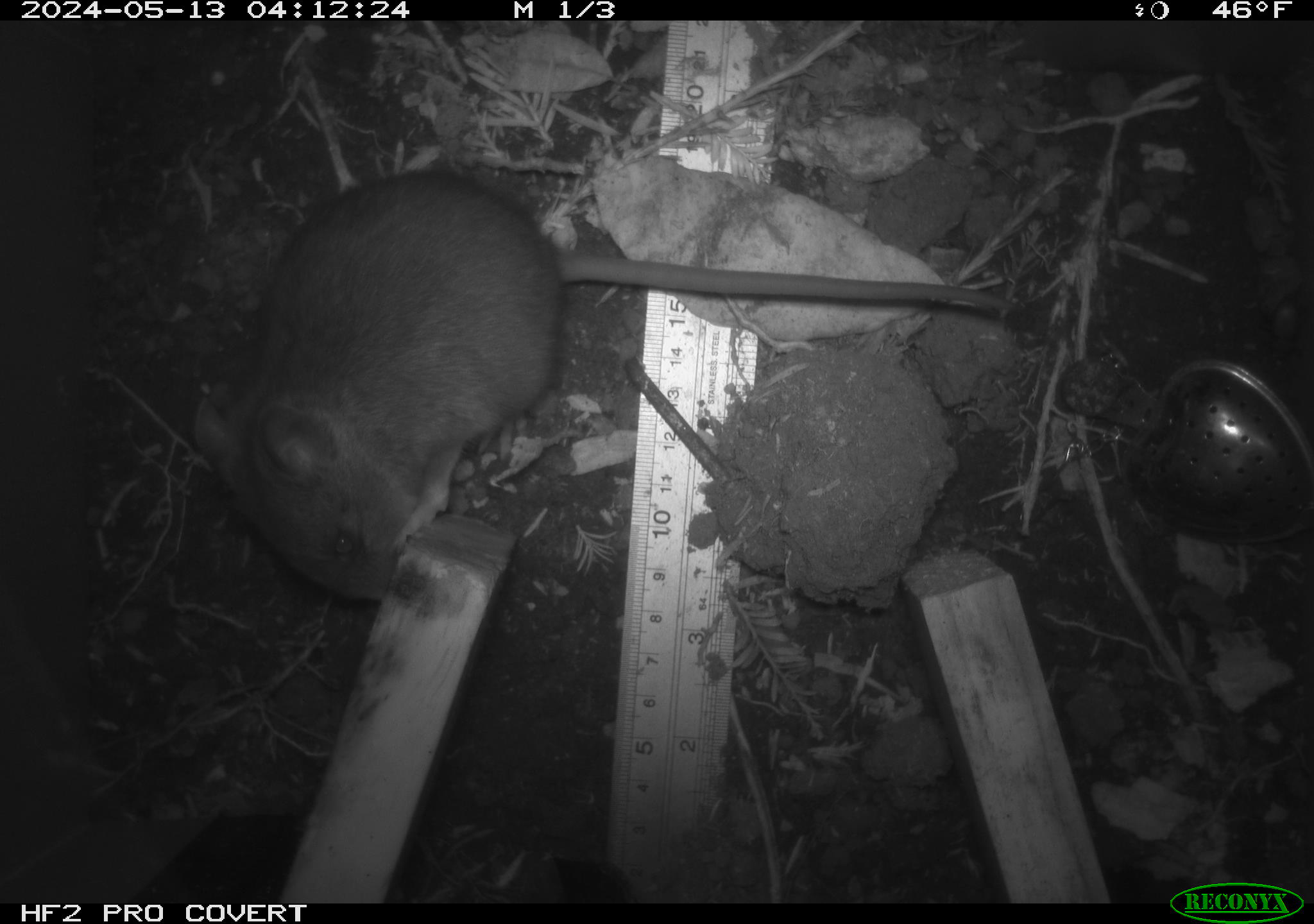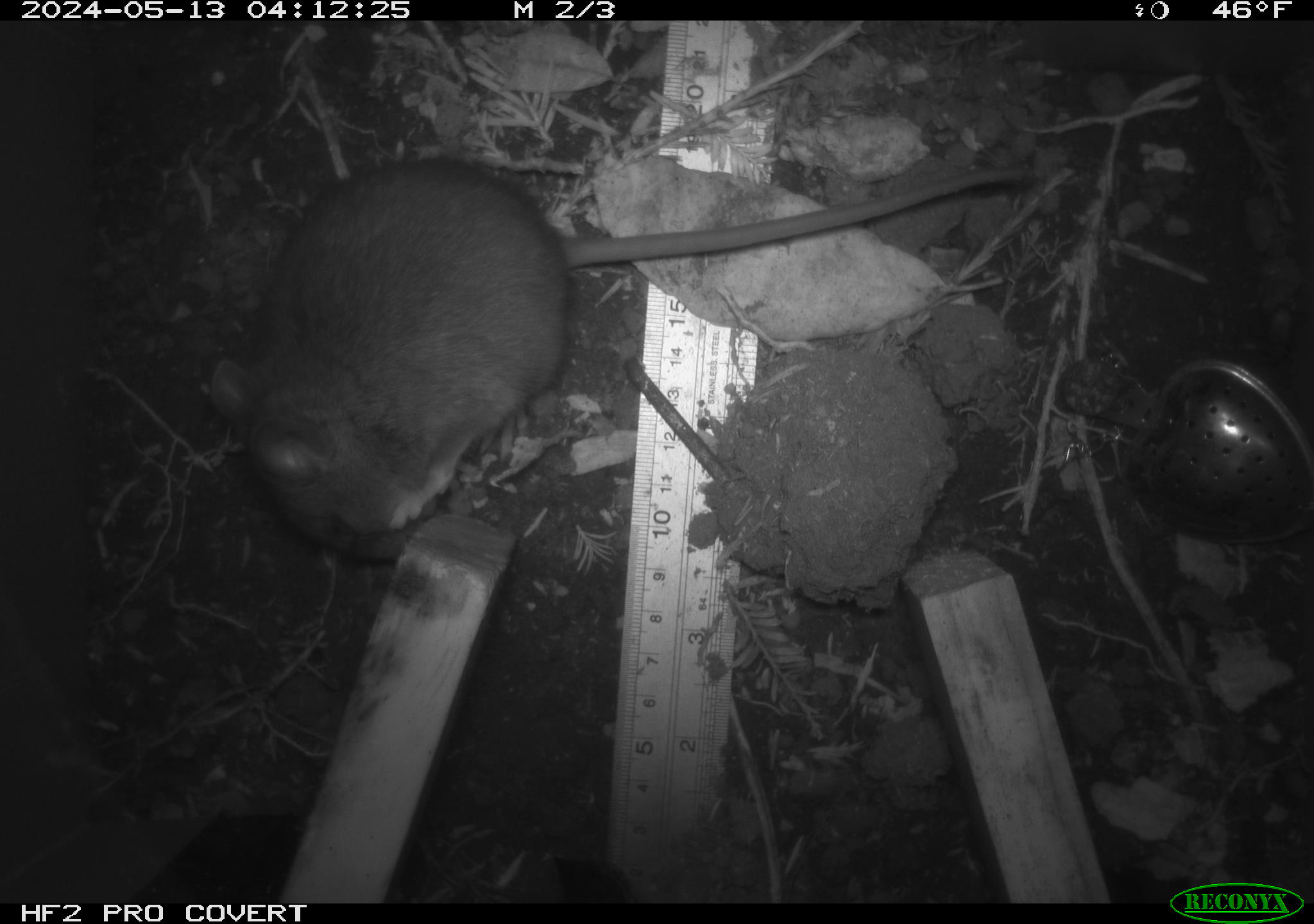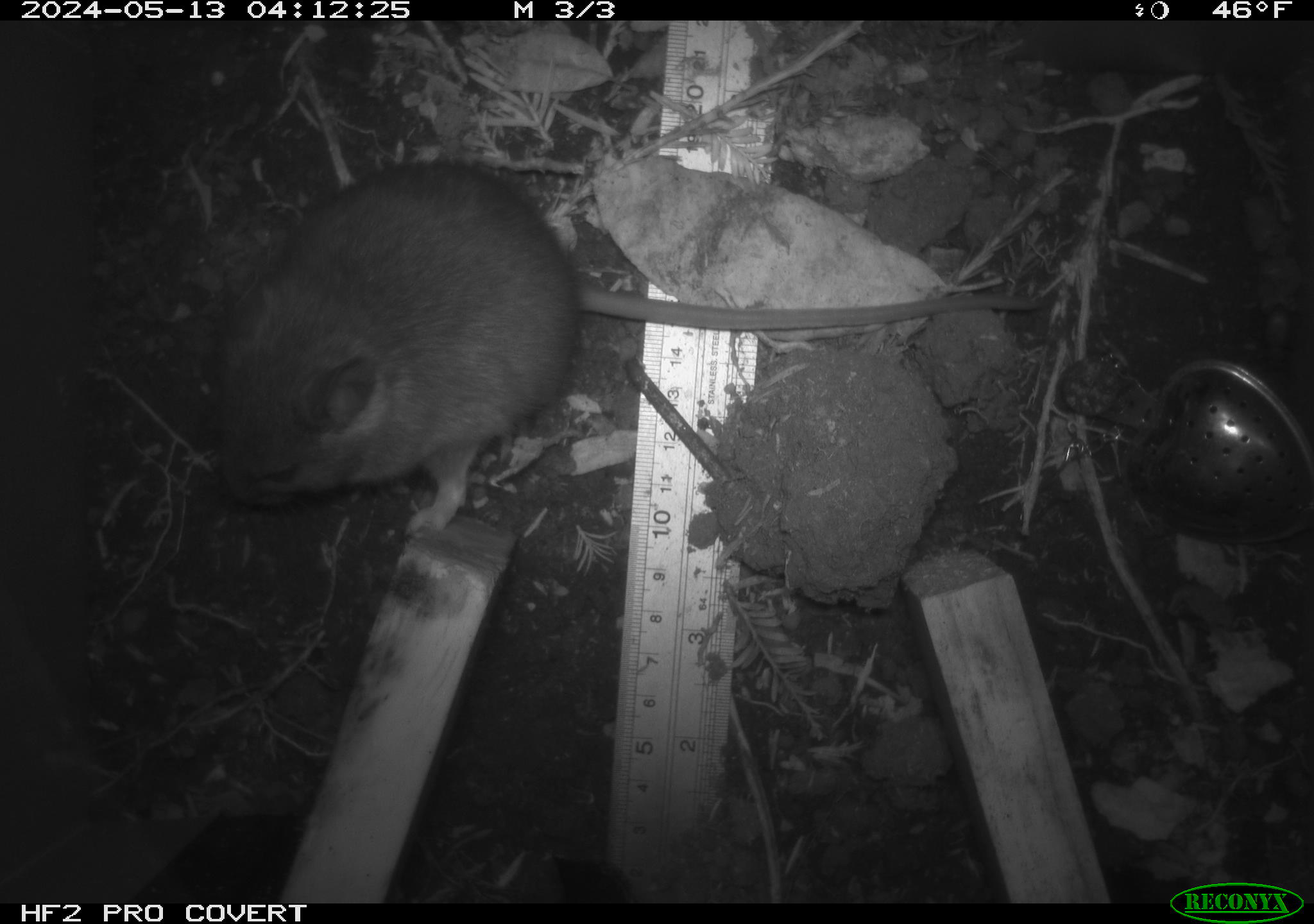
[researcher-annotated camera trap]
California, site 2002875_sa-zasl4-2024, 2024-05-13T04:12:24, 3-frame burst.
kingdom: Animalia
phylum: Chordata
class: Mammalia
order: Rodentia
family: Cricetidae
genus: Neotoma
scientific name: Neotoma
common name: pack rat or woodrat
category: neotoma species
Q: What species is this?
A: Neotoma species (pack rat or woodrat) (Neotoma).